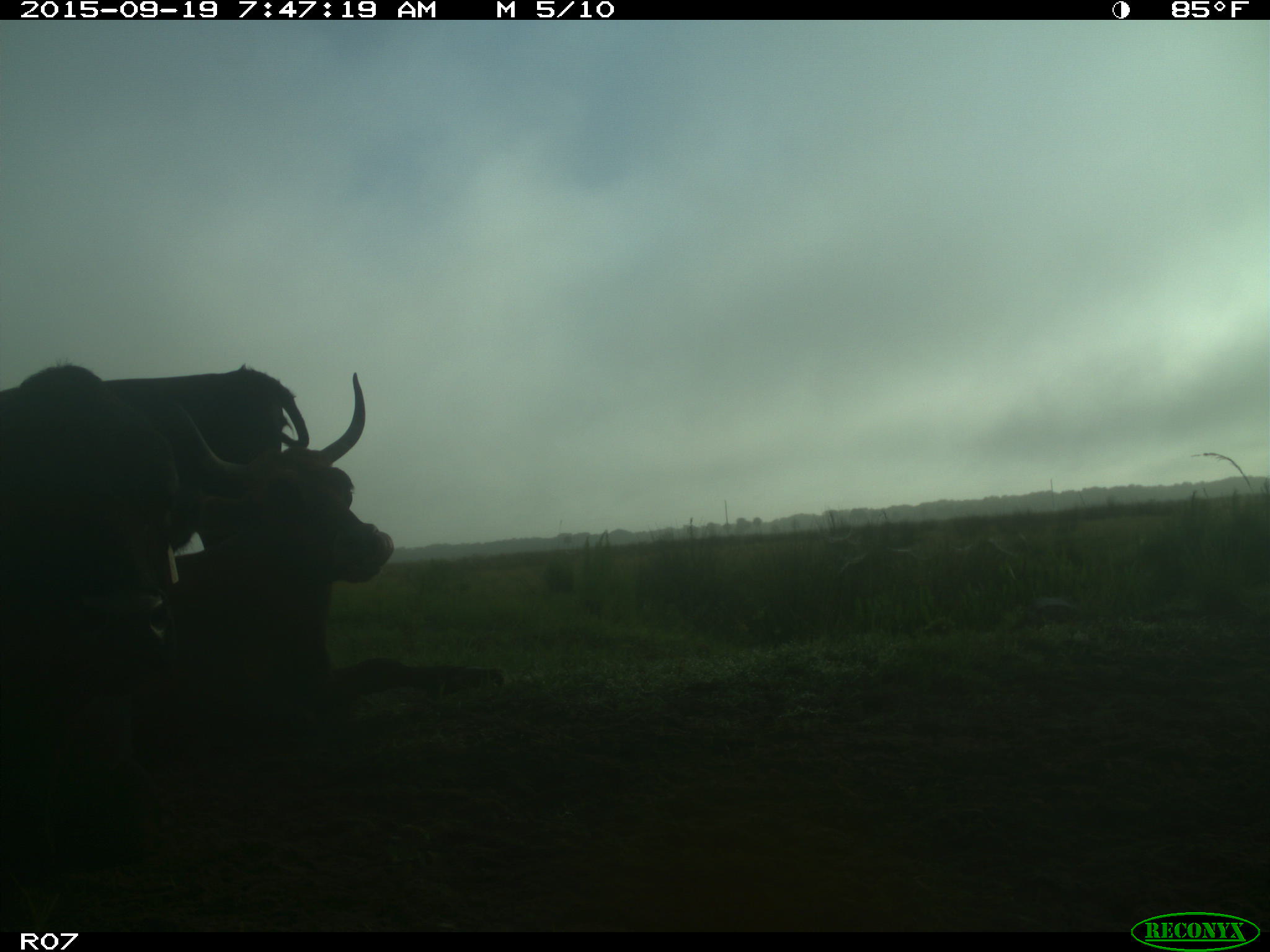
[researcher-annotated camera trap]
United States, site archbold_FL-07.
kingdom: Animalia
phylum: Chordata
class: Mammalia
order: Artiodactyla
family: Bovidae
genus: Bos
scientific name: Bos taurus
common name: domestic cow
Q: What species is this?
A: Bos taurus (domestic cow).